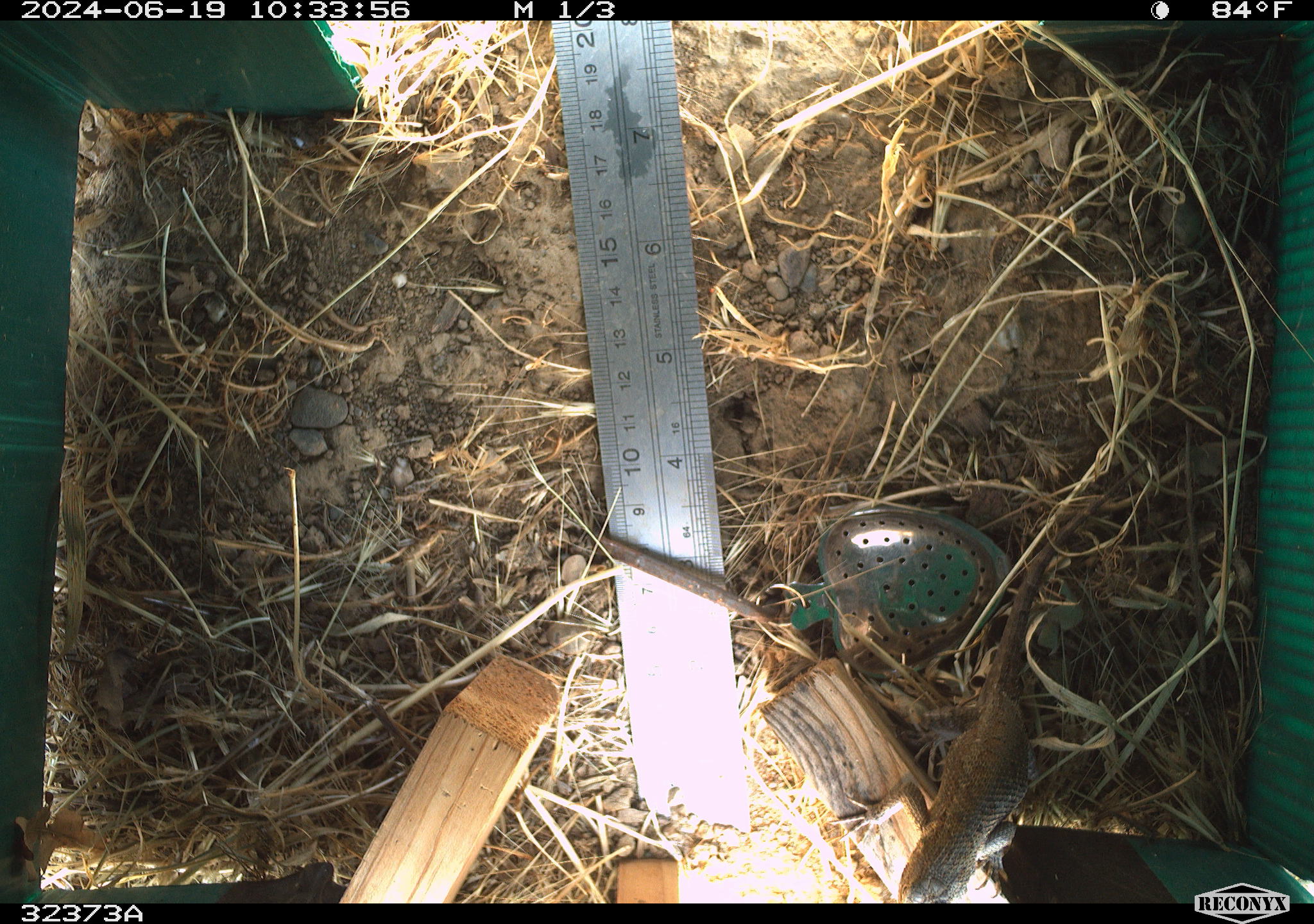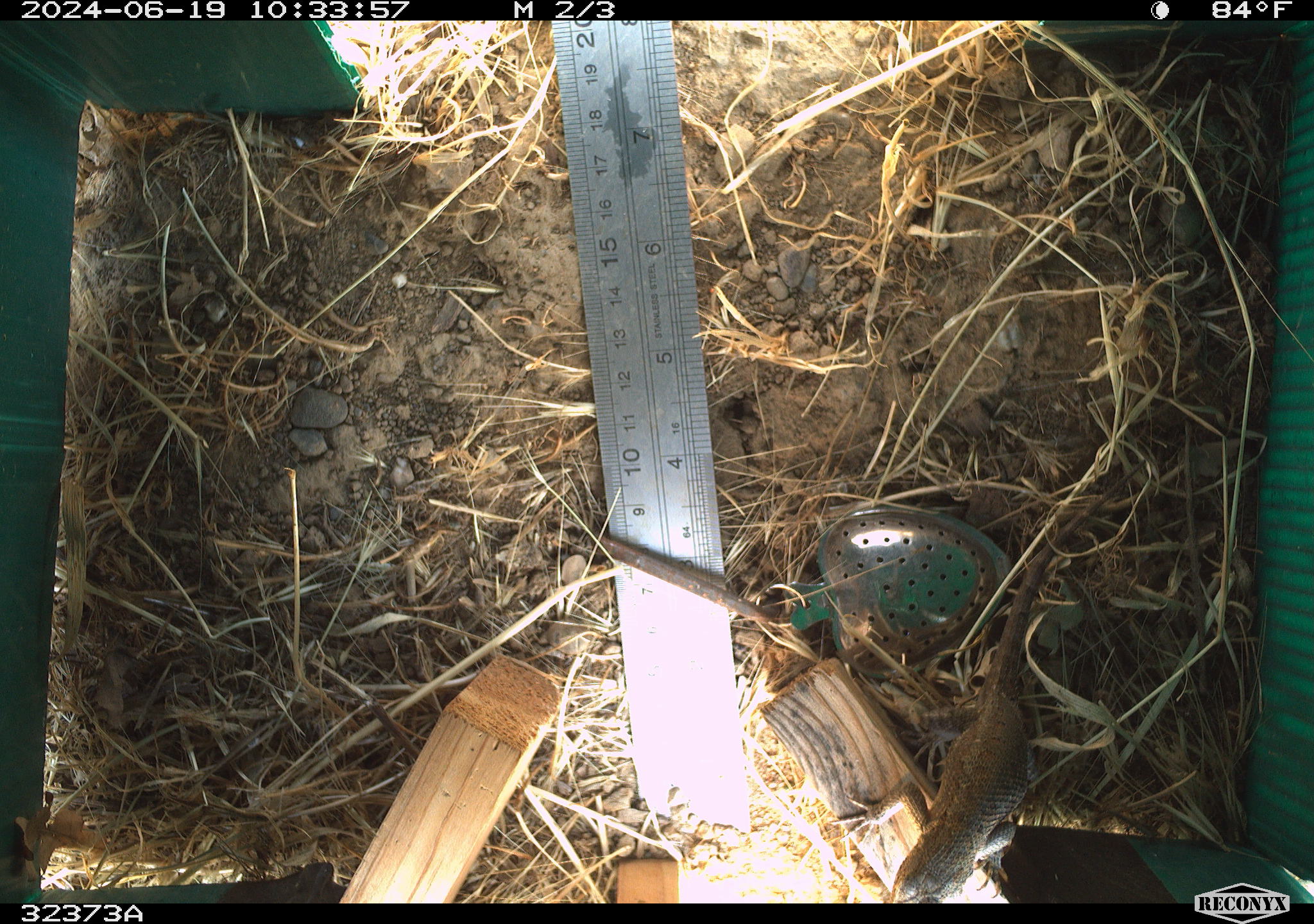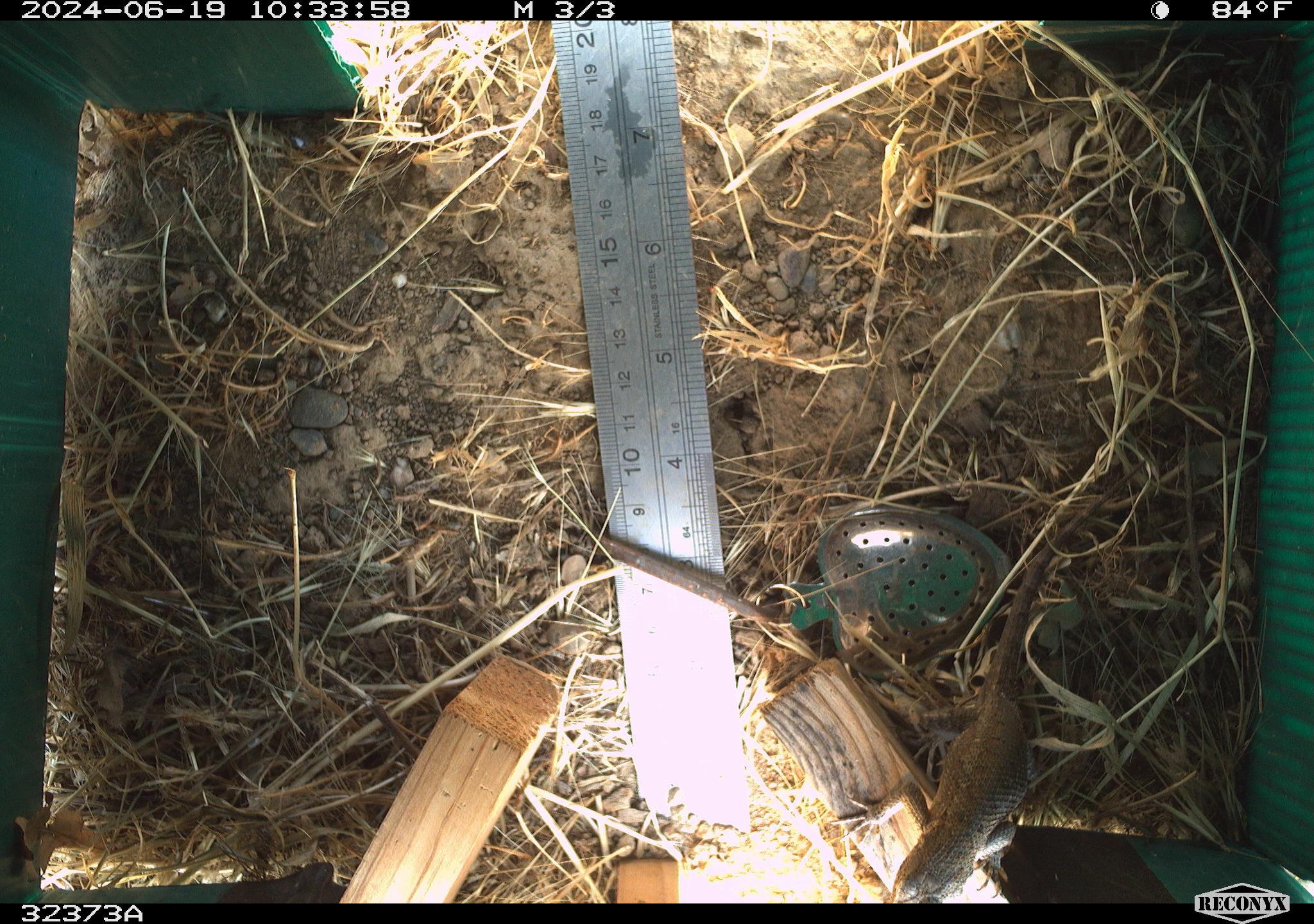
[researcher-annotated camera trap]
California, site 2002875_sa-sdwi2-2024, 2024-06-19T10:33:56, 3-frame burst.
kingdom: Animalia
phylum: Chordata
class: Reptilia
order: Squamata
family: Phrynosomatidae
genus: Sceloporus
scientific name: Sceloporus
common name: spiny lizards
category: sceloporus species